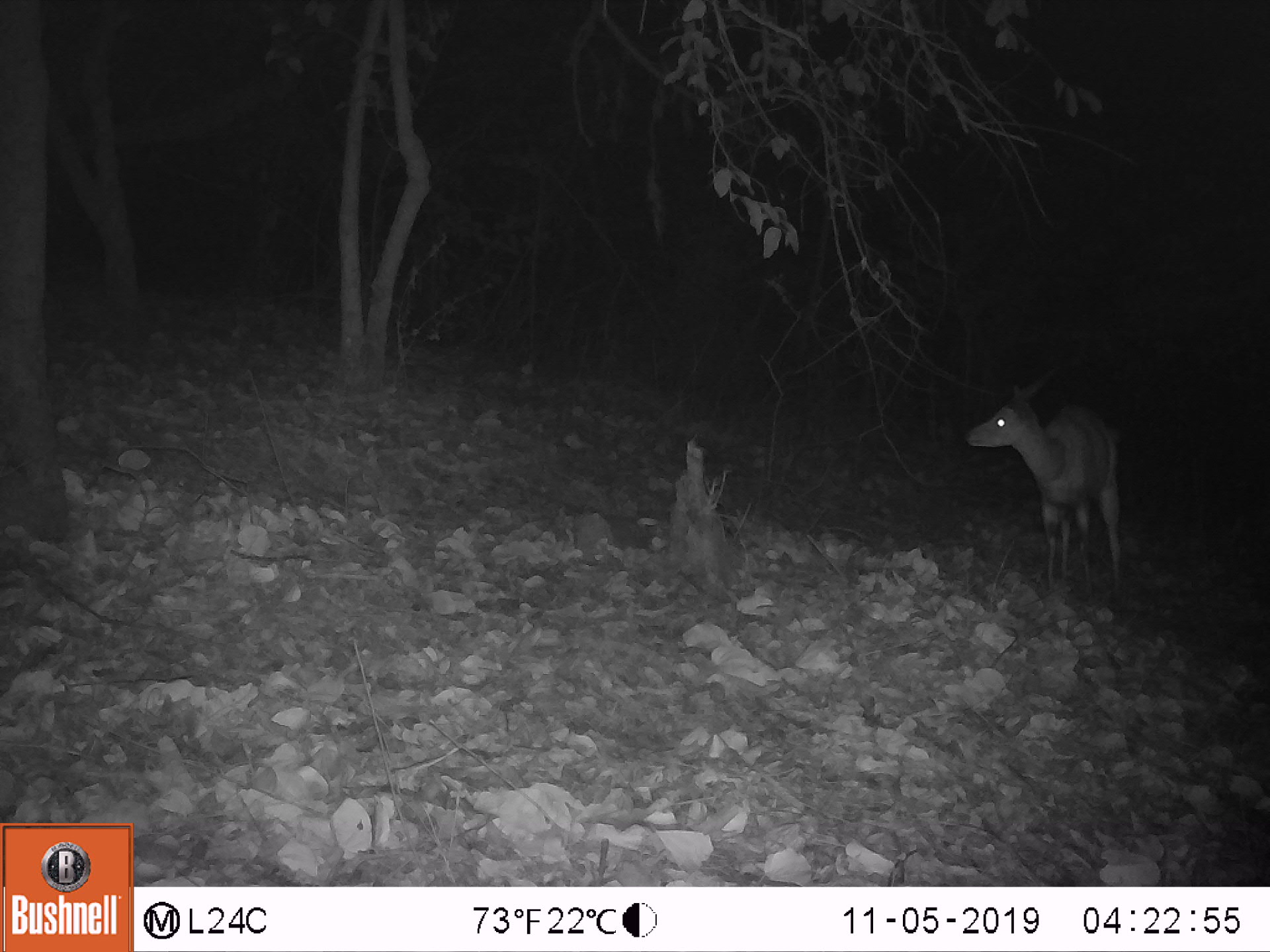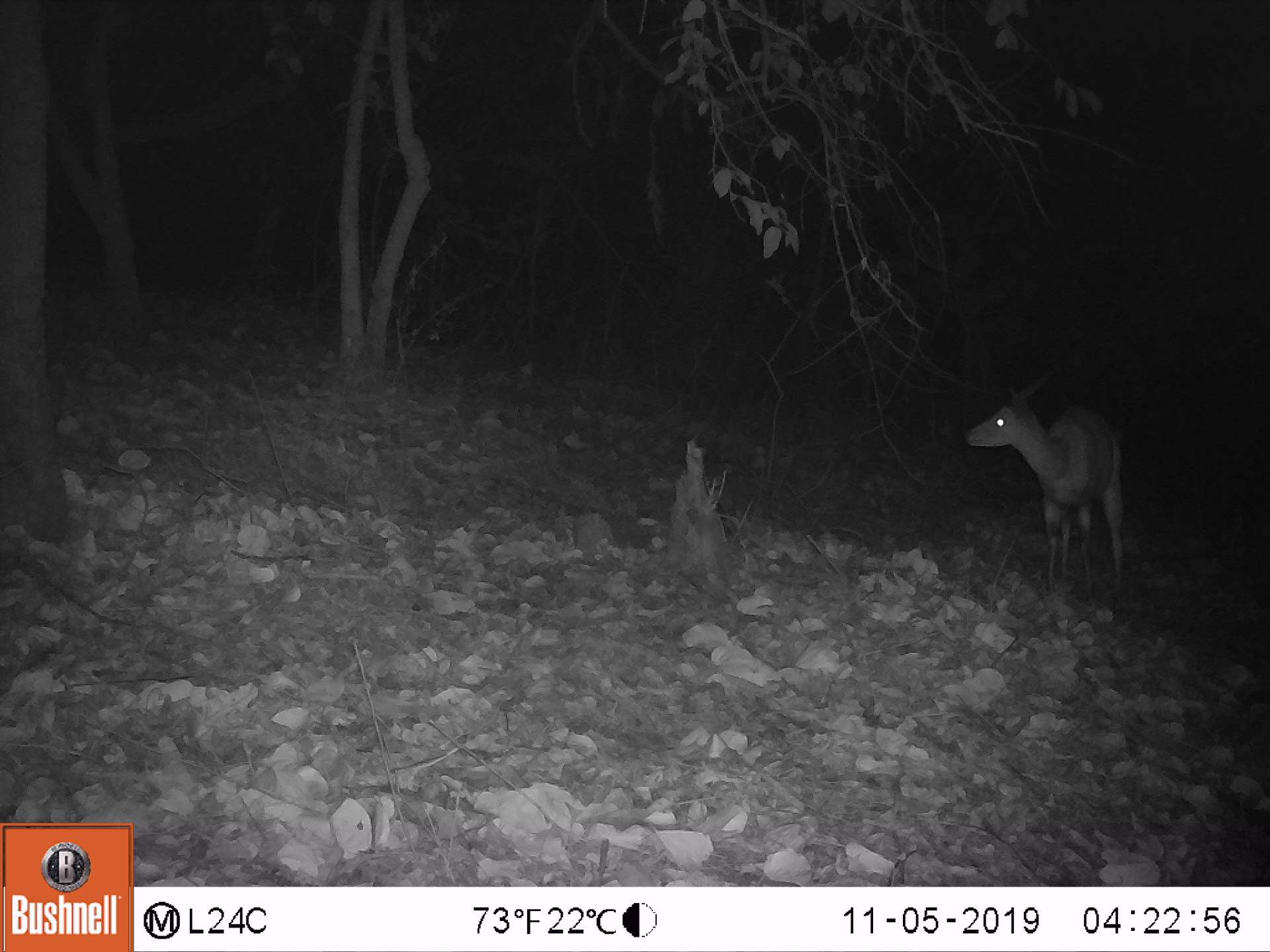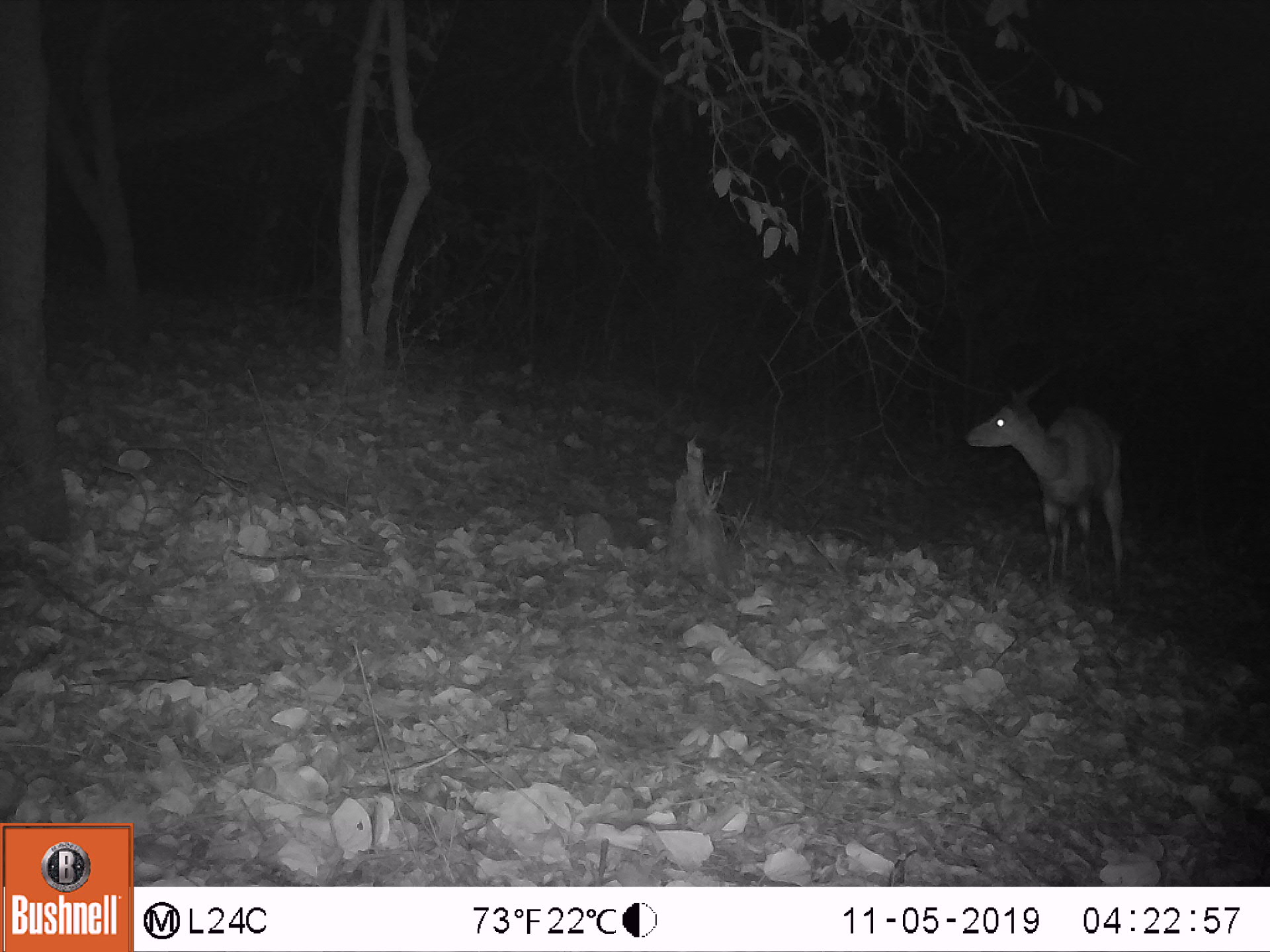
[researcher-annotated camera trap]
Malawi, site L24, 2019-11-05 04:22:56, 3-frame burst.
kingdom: Animalia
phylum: Chordata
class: Mammalia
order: Artiodactyla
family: Bovidae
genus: Tragelaphus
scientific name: Tragelaphus sylvaticus sylvaticus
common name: cape bushbuck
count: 1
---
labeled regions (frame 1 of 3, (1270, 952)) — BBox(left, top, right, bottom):
cape bushbuck: BBox(950, 371, 1131, 620)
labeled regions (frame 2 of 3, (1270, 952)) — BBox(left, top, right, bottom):
cape bushbuck: BBox(957, 362, 1130, 605)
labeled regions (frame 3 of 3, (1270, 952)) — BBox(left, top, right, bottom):
cape bushbuck: BBox(957, 371, 1134, 613)